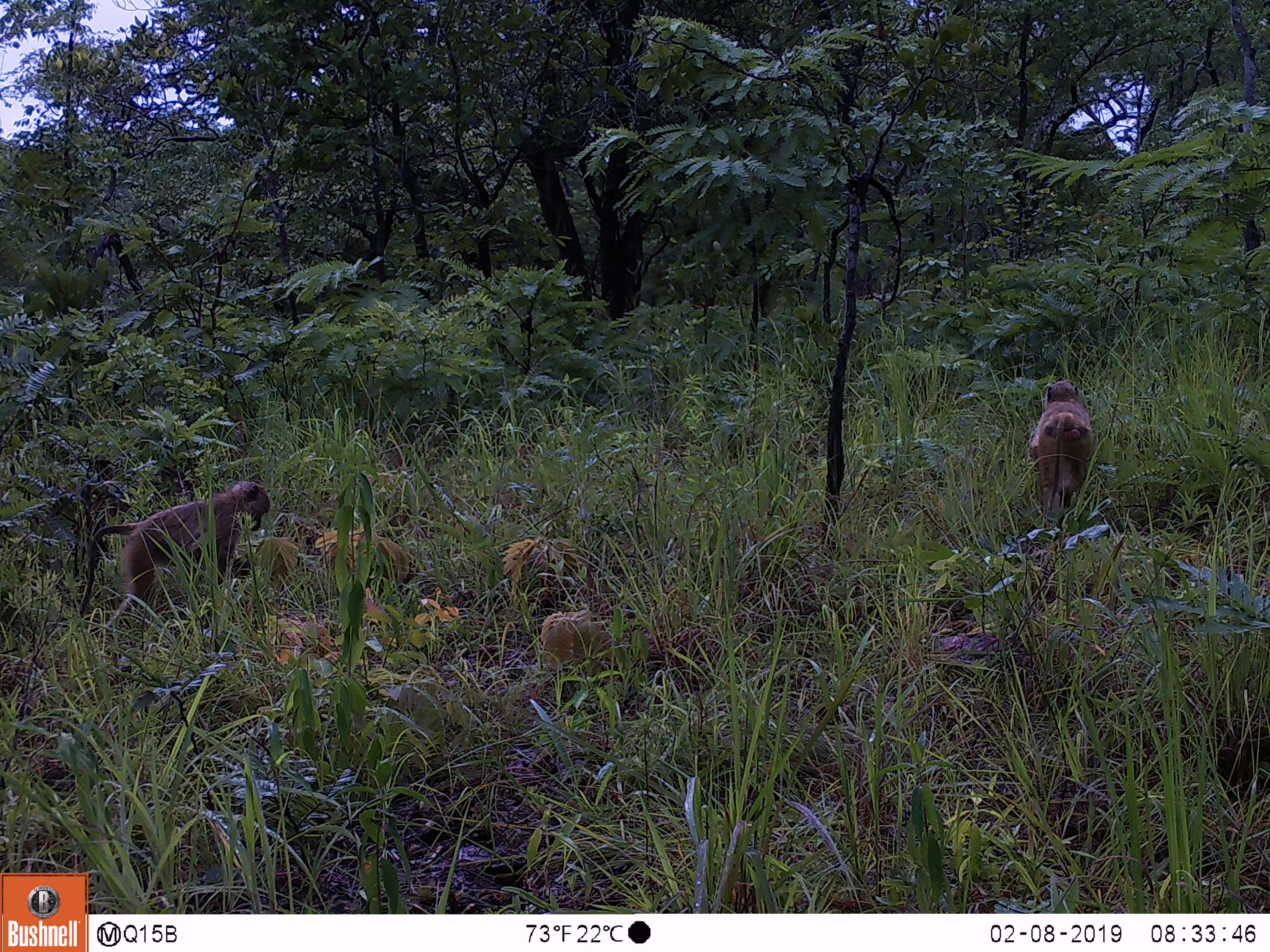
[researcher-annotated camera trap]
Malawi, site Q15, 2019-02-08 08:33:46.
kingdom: Animalia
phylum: Chordata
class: Mammalia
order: Primates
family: Cercopithecidae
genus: Papio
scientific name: Papio cynocephalus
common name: yellow baboon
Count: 2.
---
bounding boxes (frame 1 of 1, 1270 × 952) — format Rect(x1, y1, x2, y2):
yellow baboon: Rect(71, 475, 278, 622); Rect(1023, 368, 1101, 514)